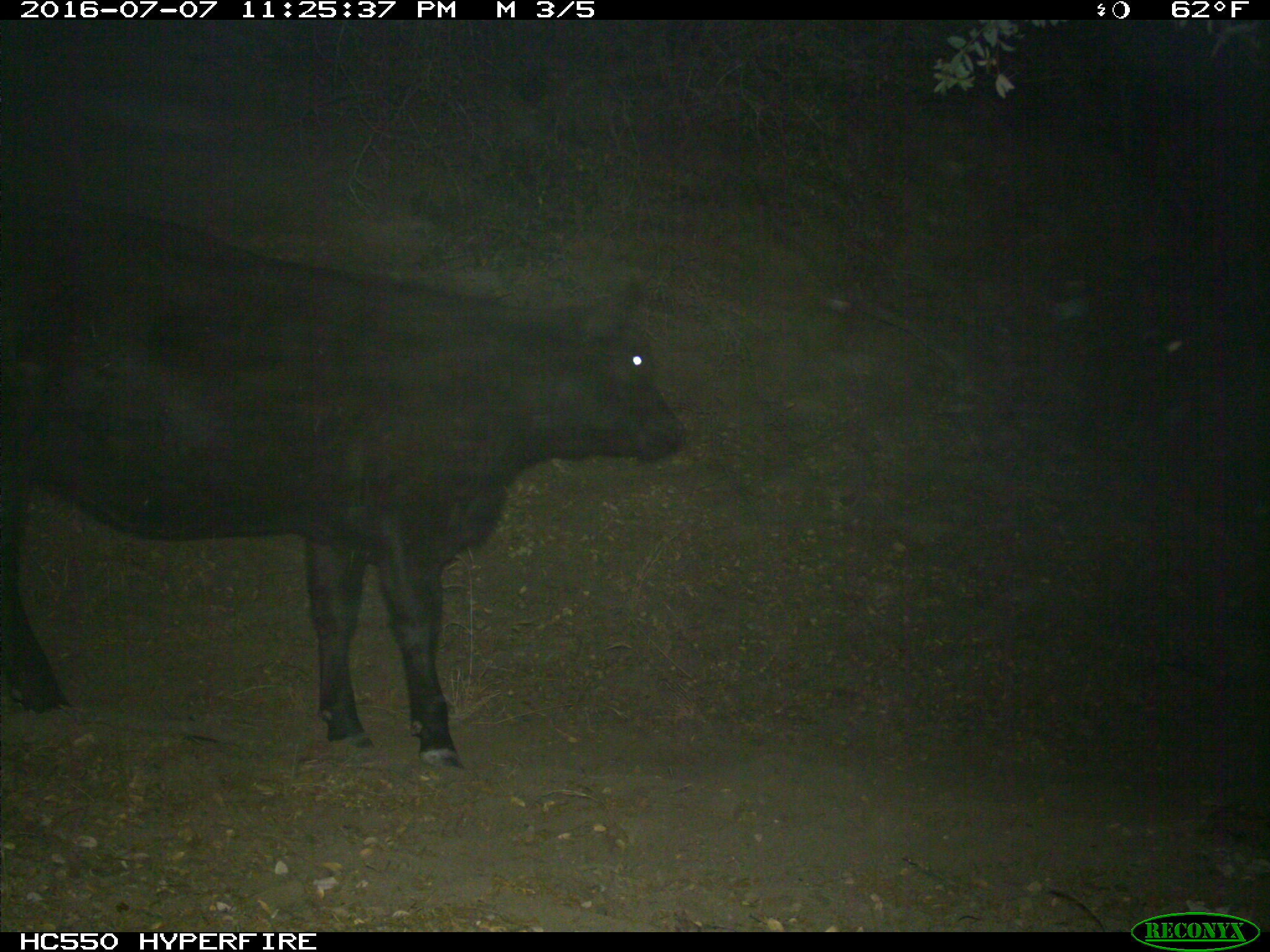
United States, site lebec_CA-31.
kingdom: Animalia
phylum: Chordata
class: Mammalia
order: Artiodactyla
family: Bovidae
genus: Bos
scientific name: Bos taurus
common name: domestic cow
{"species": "Bos taurus (domestic cow)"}